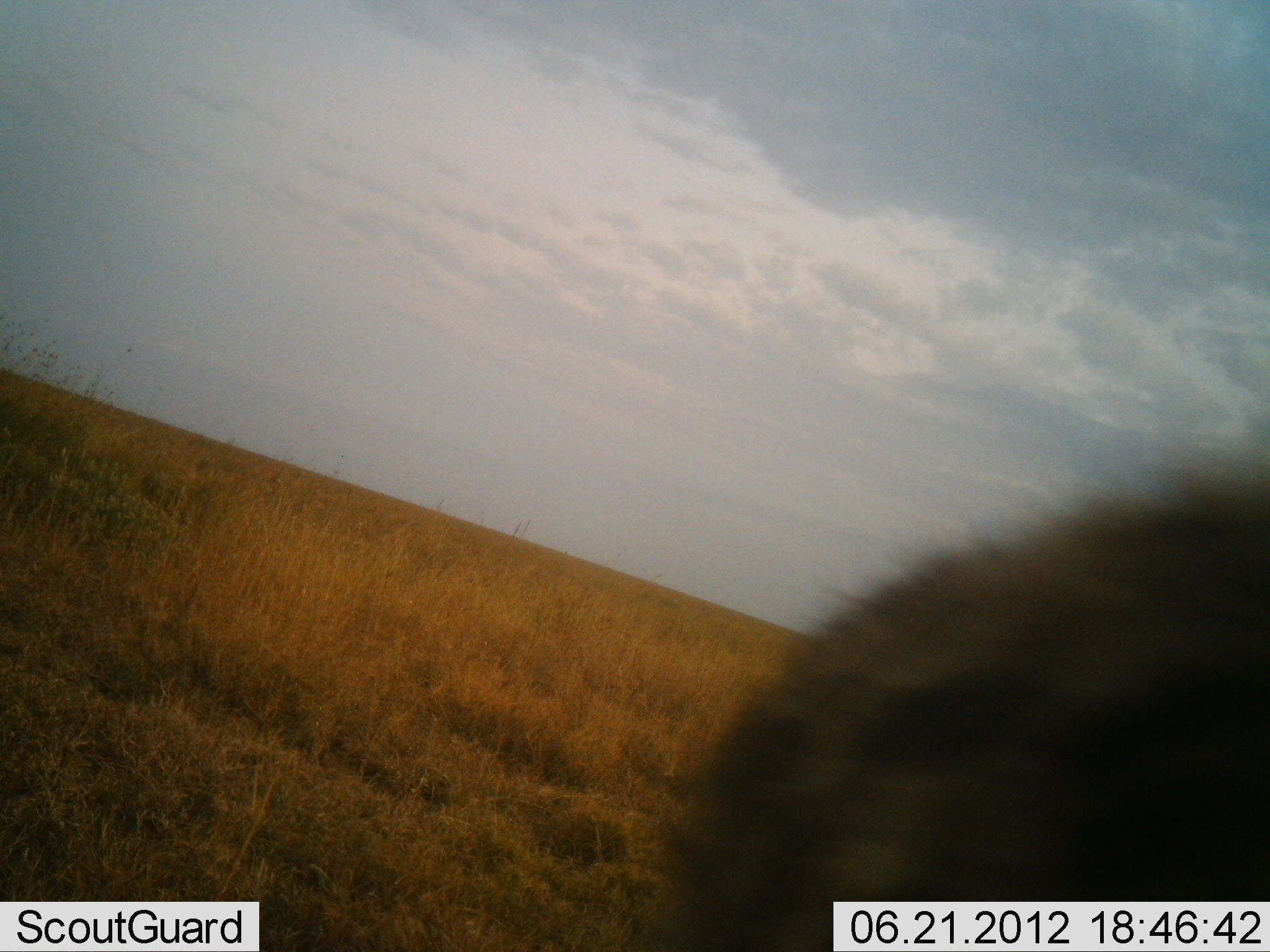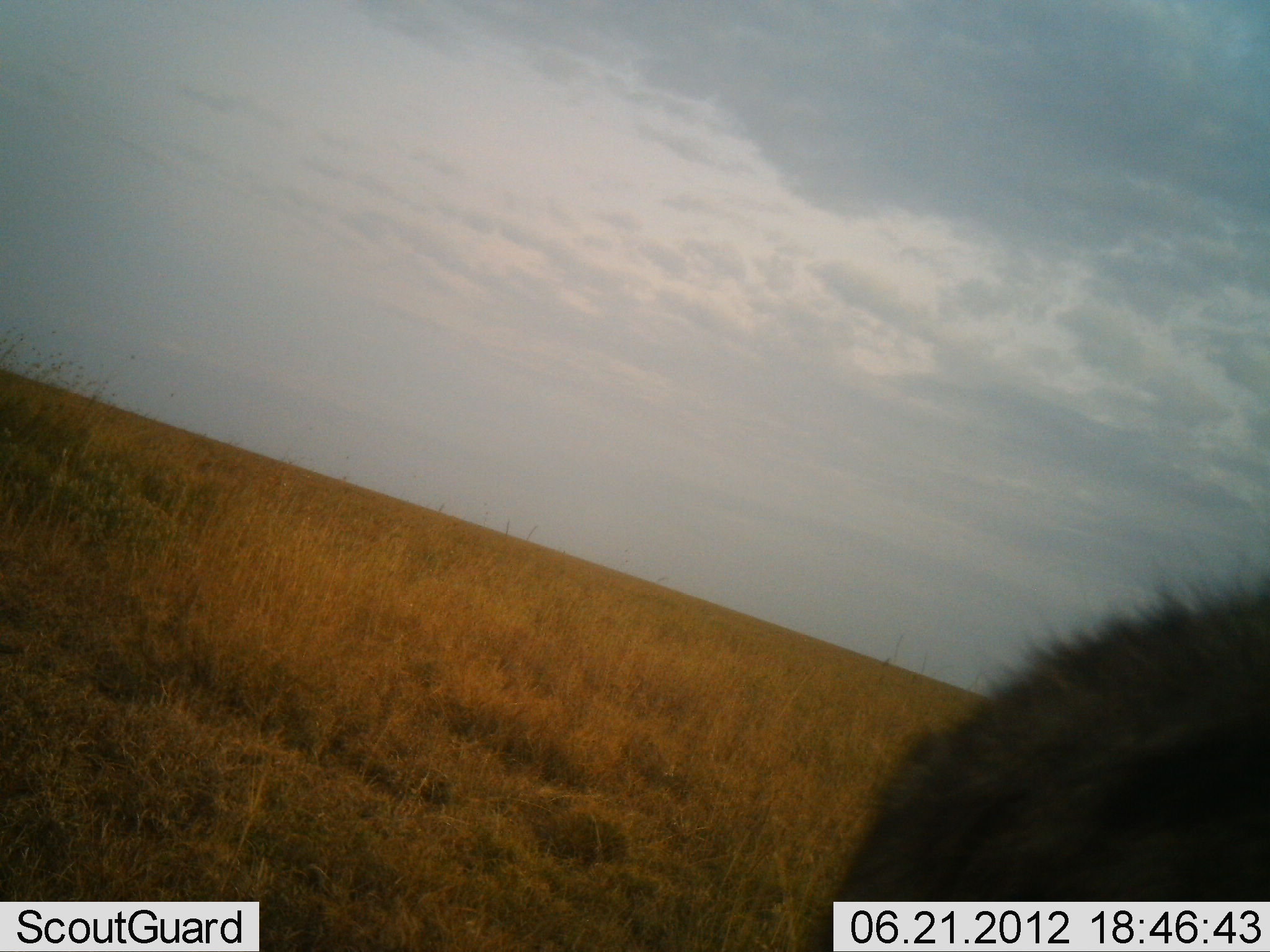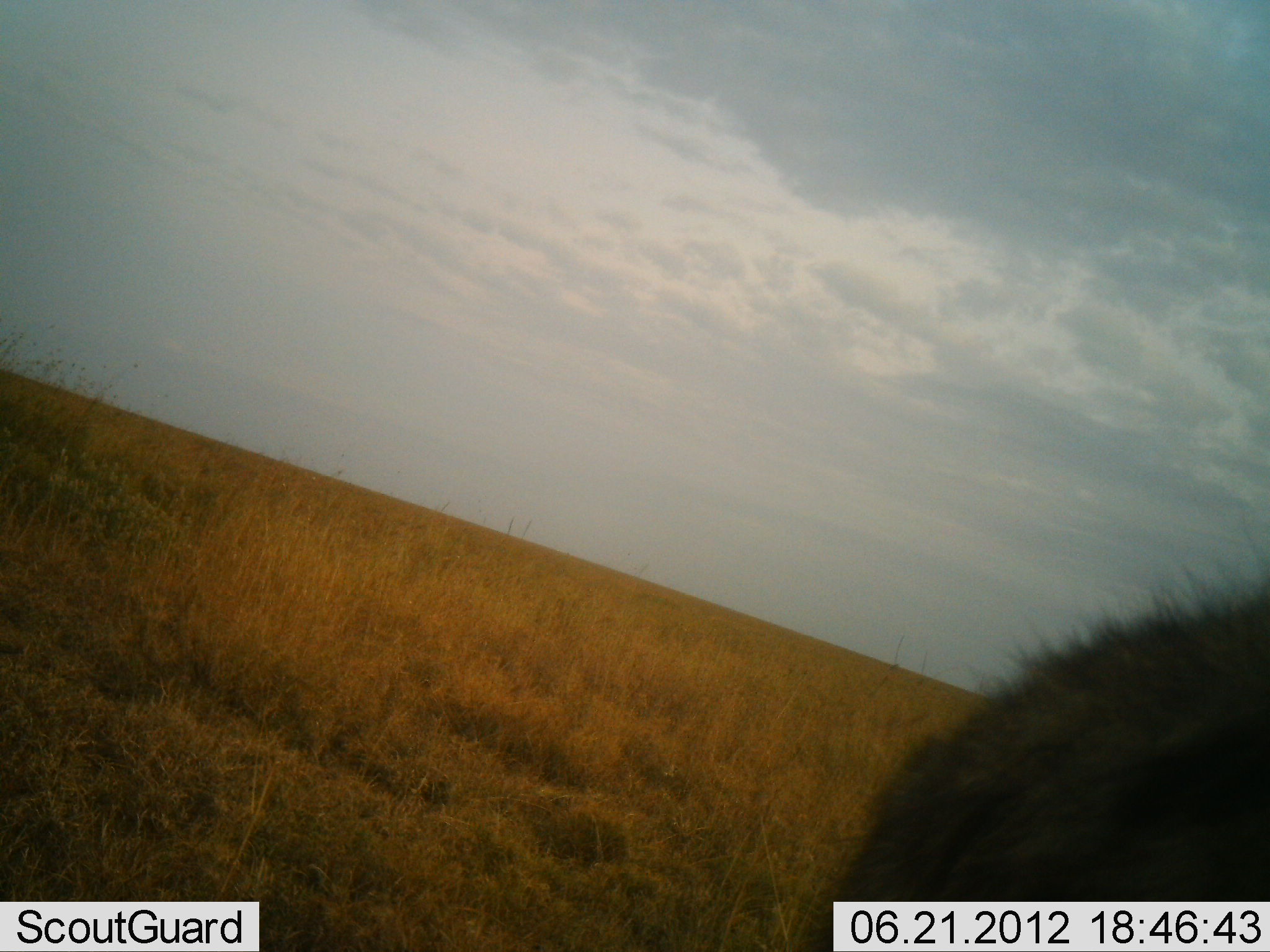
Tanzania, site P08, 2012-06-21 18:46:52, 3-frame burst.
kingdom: Animalia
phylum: Chordata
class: Mammalia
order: Carnivora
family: Hyaenidae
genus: Crocuta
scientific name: Crocuta crocuta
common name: spotted hyena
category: hyenaspotted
Hyenaspotted (spotted hyena) (Crocuta crocuta), count 1. Behavior (volunteer vote fractions): standing 67%, resting 0%, moving 33%, interacting 0%. Young present (vote fraction): 0%. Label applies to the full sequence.